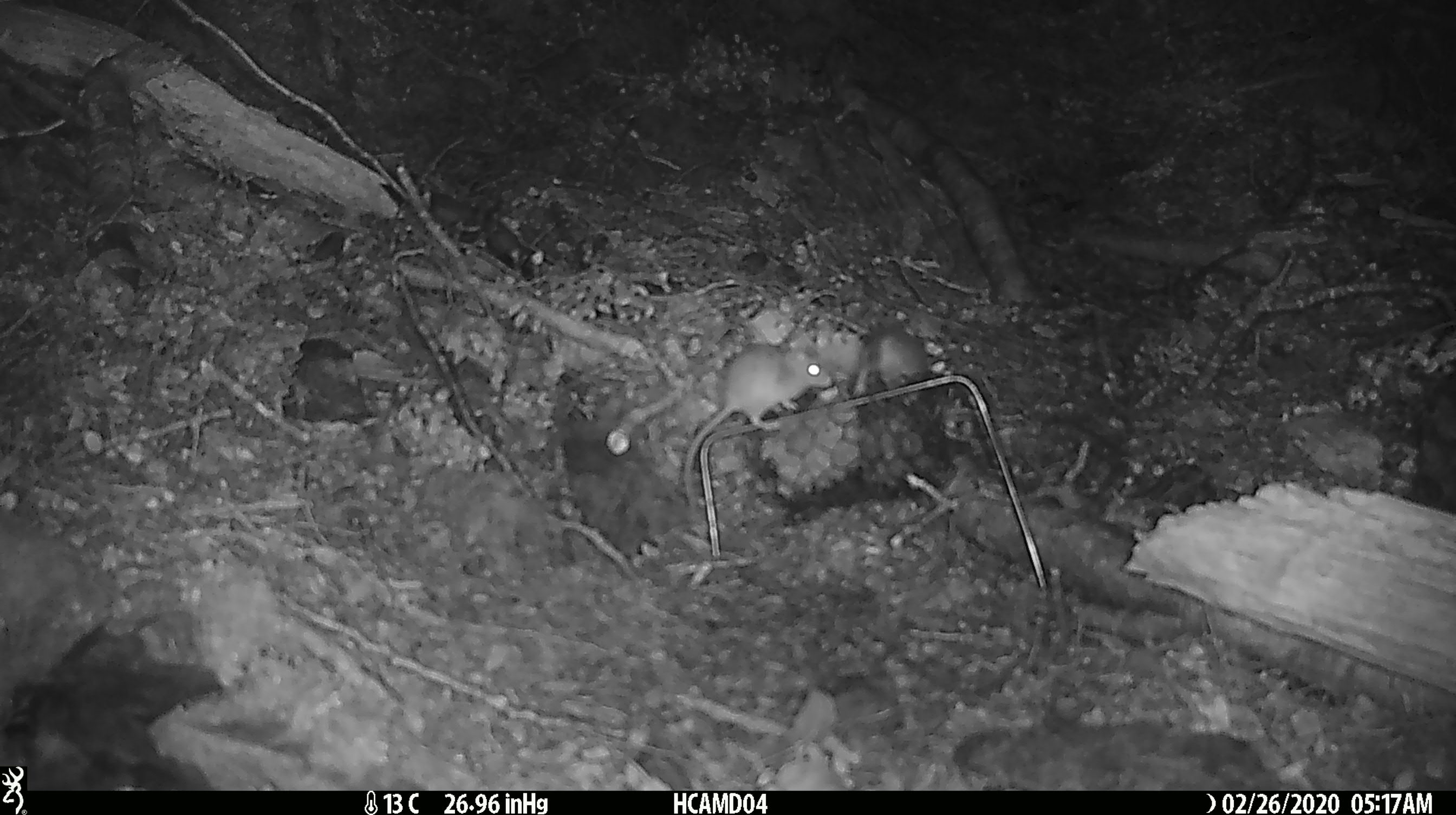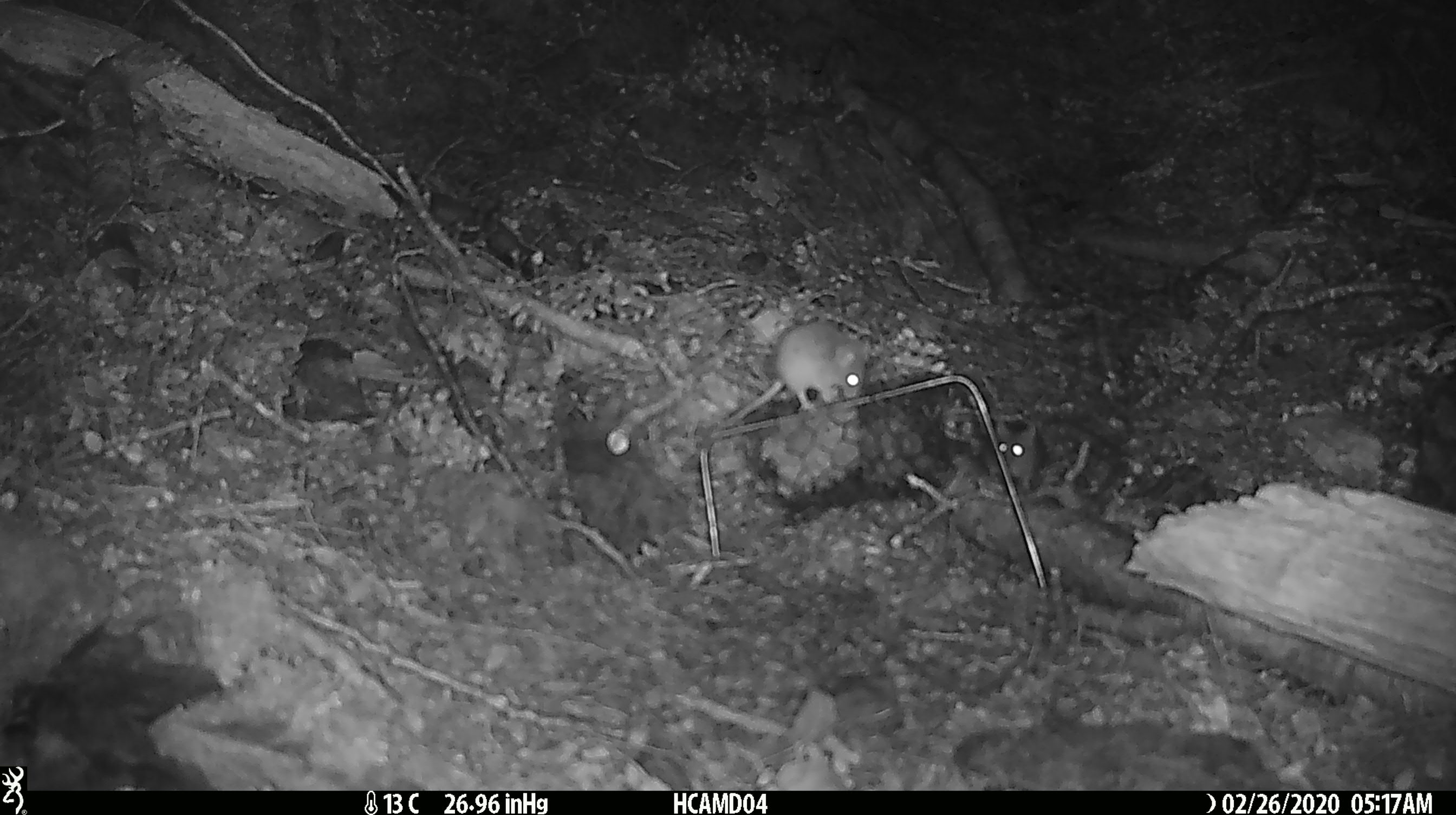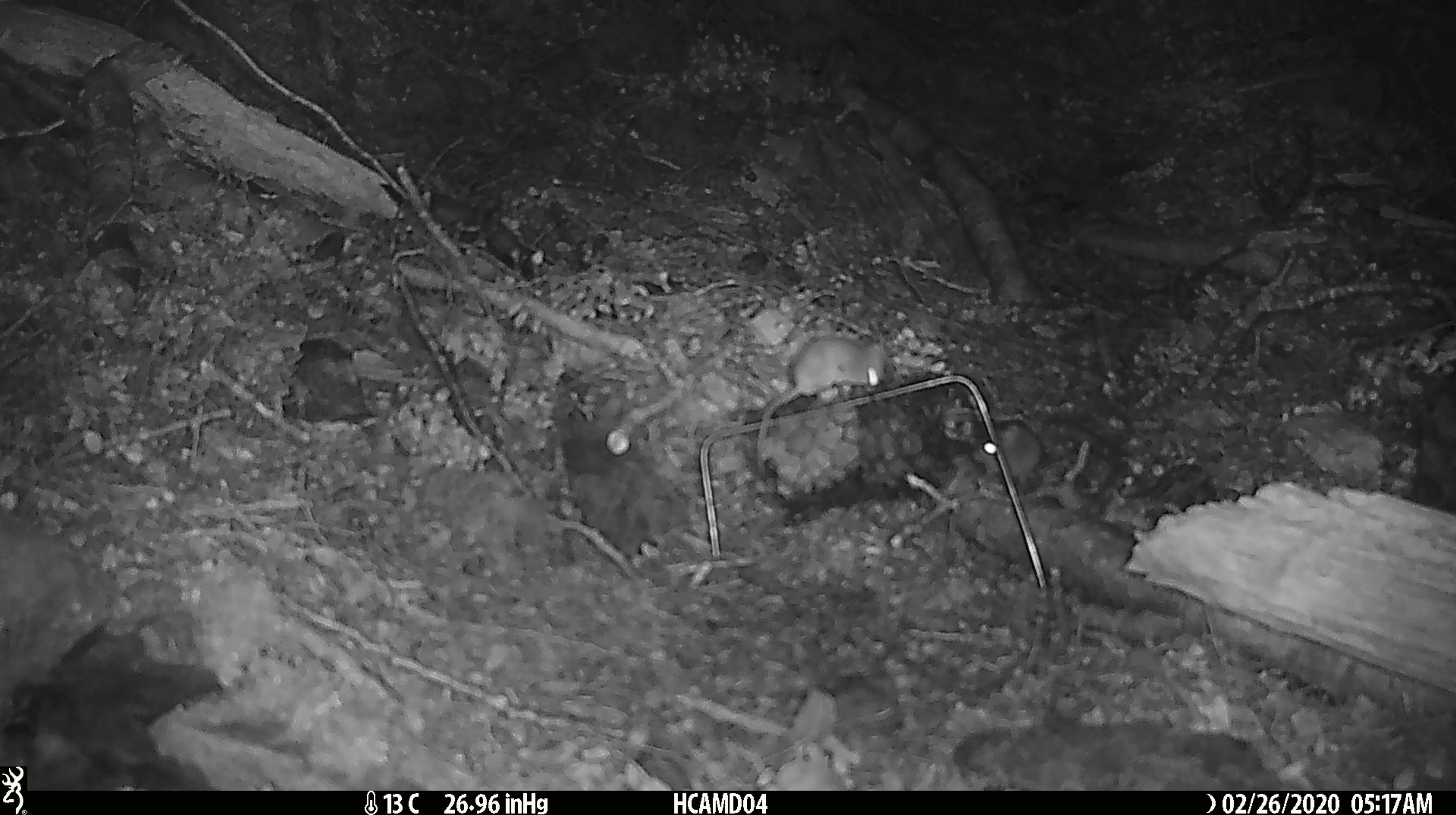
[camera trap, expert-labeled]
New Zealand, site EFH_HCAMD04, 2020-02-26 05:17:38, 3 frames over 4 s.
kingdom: Animalia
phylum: Chordata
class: Mammalia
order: Rodentia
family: Muridae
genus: Mus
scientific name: Mus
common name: mouse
Mouse (Mus).